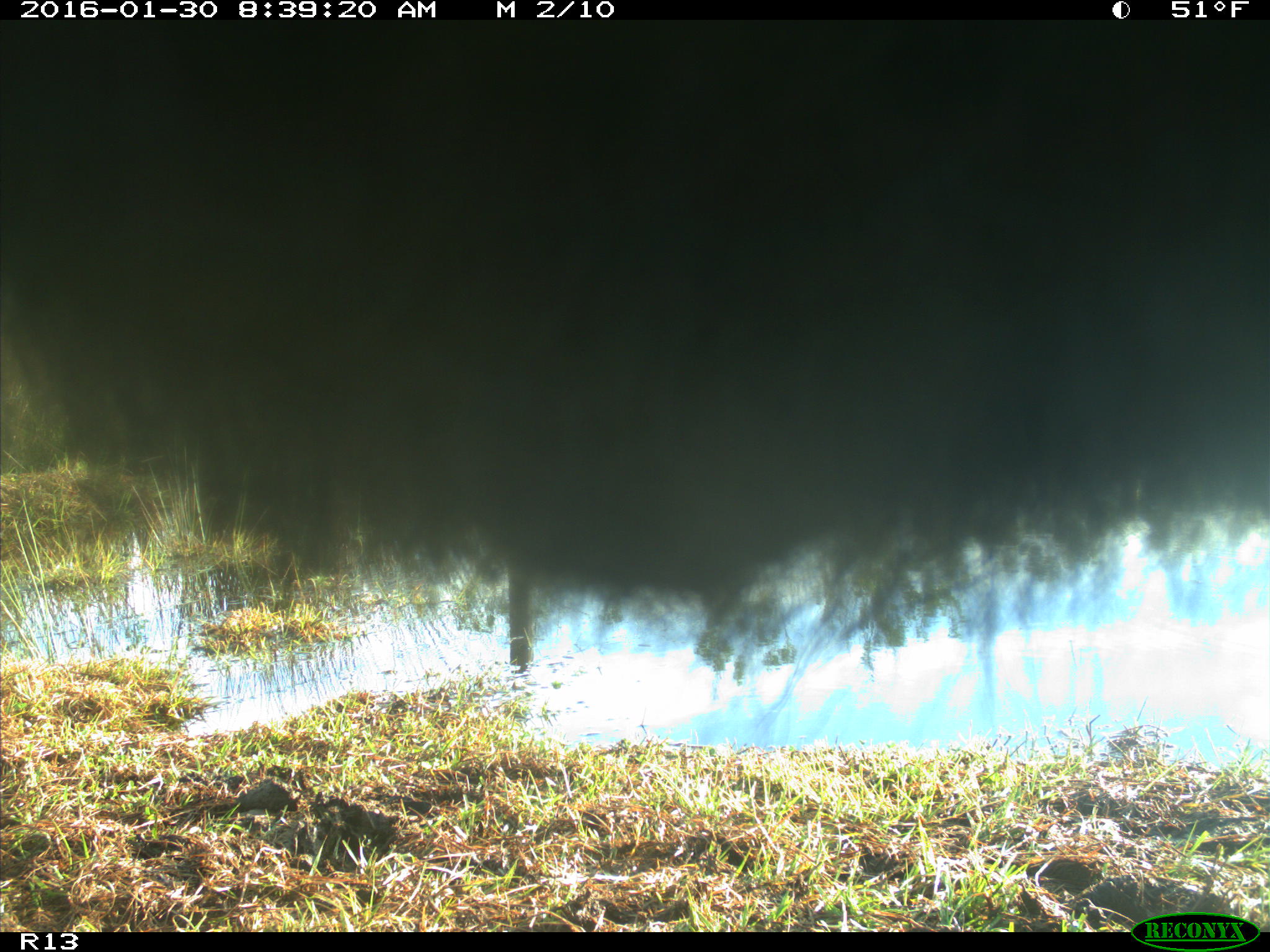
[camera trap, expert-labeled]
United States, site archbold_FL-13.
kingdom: Animalia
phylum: Chordata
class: Mammalia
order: Artiodactyla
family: Bovidae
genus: Bos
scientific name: Bos taurus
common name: domestic cow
Bos taurus (domestic cow).